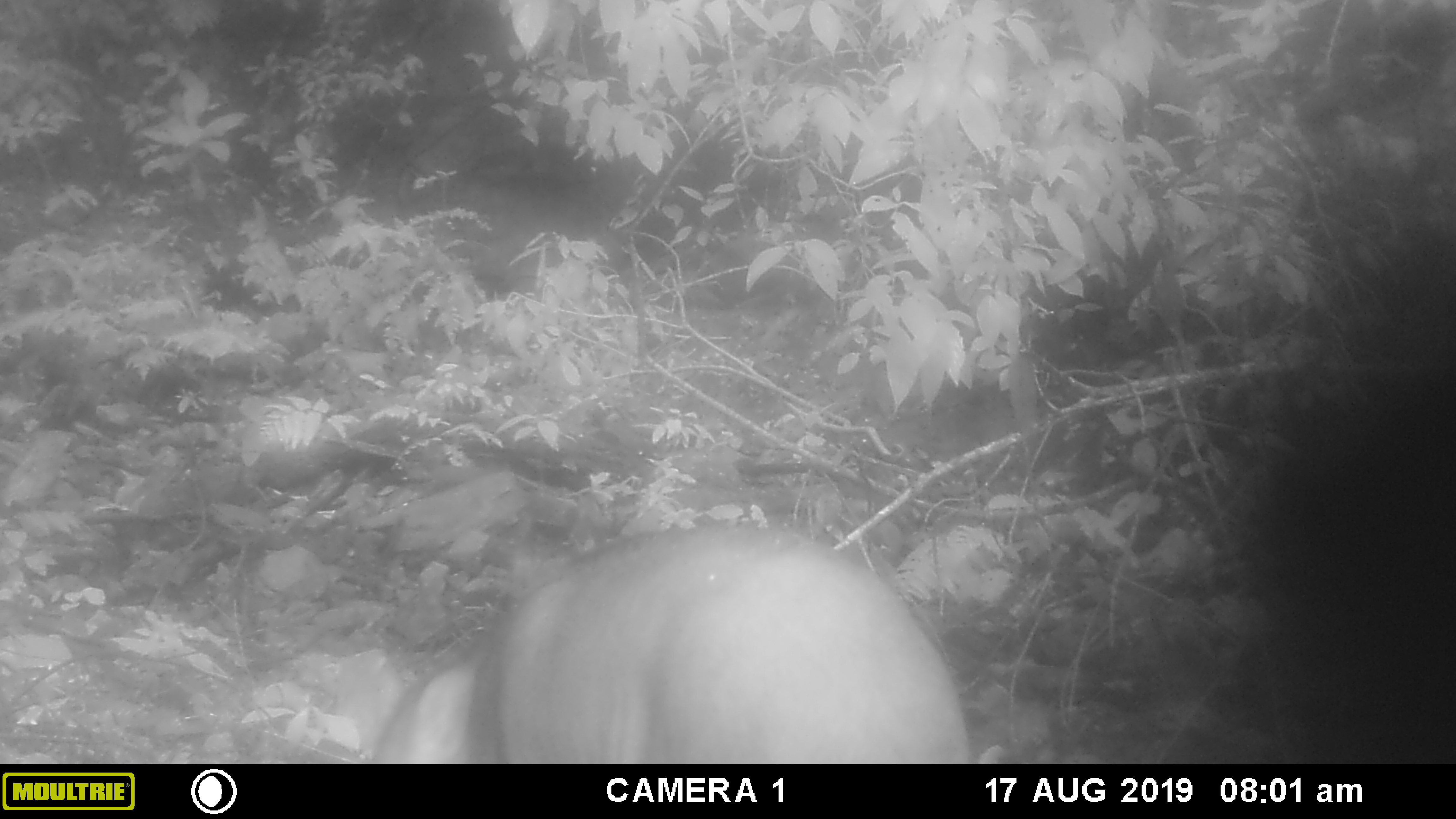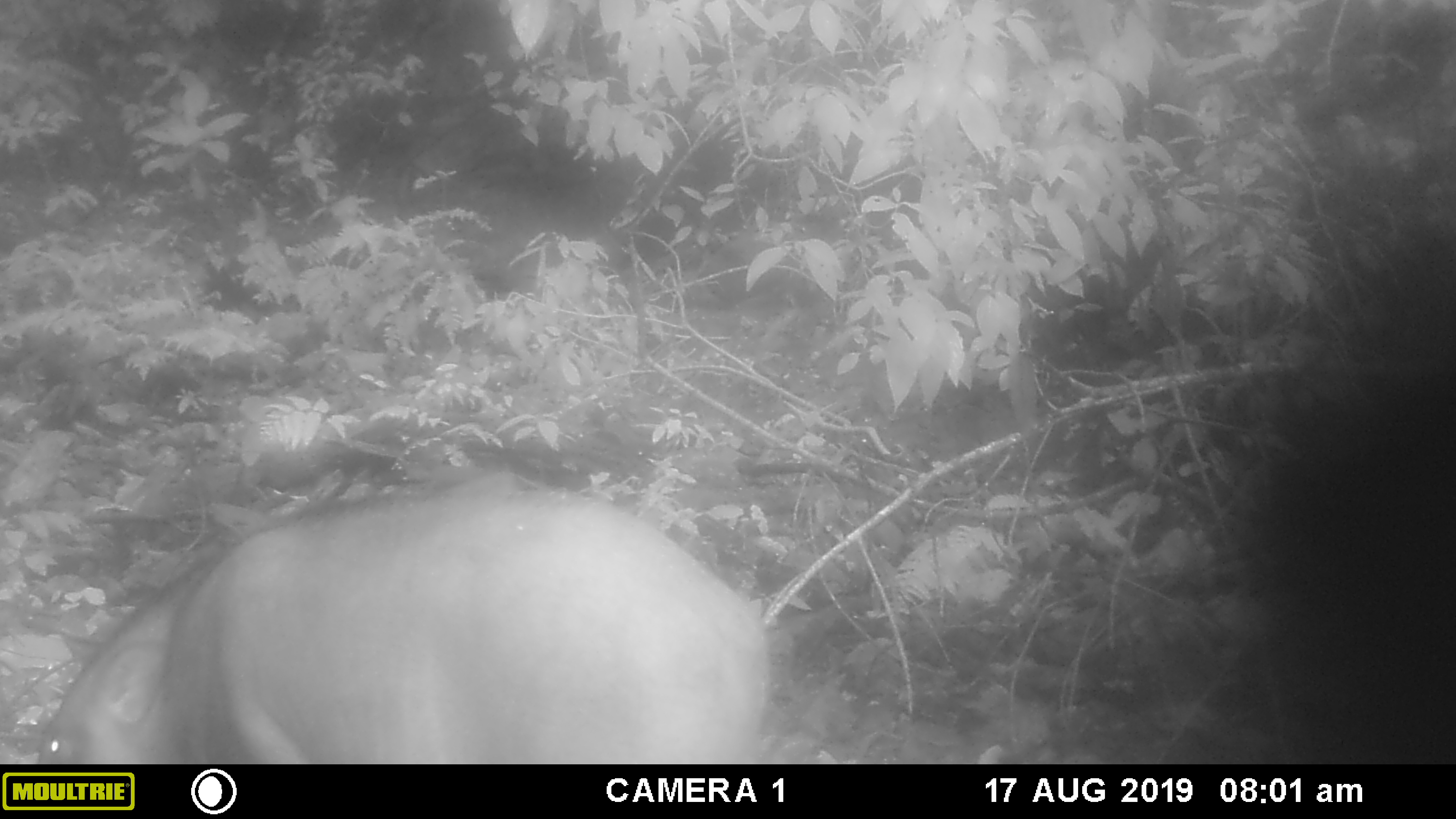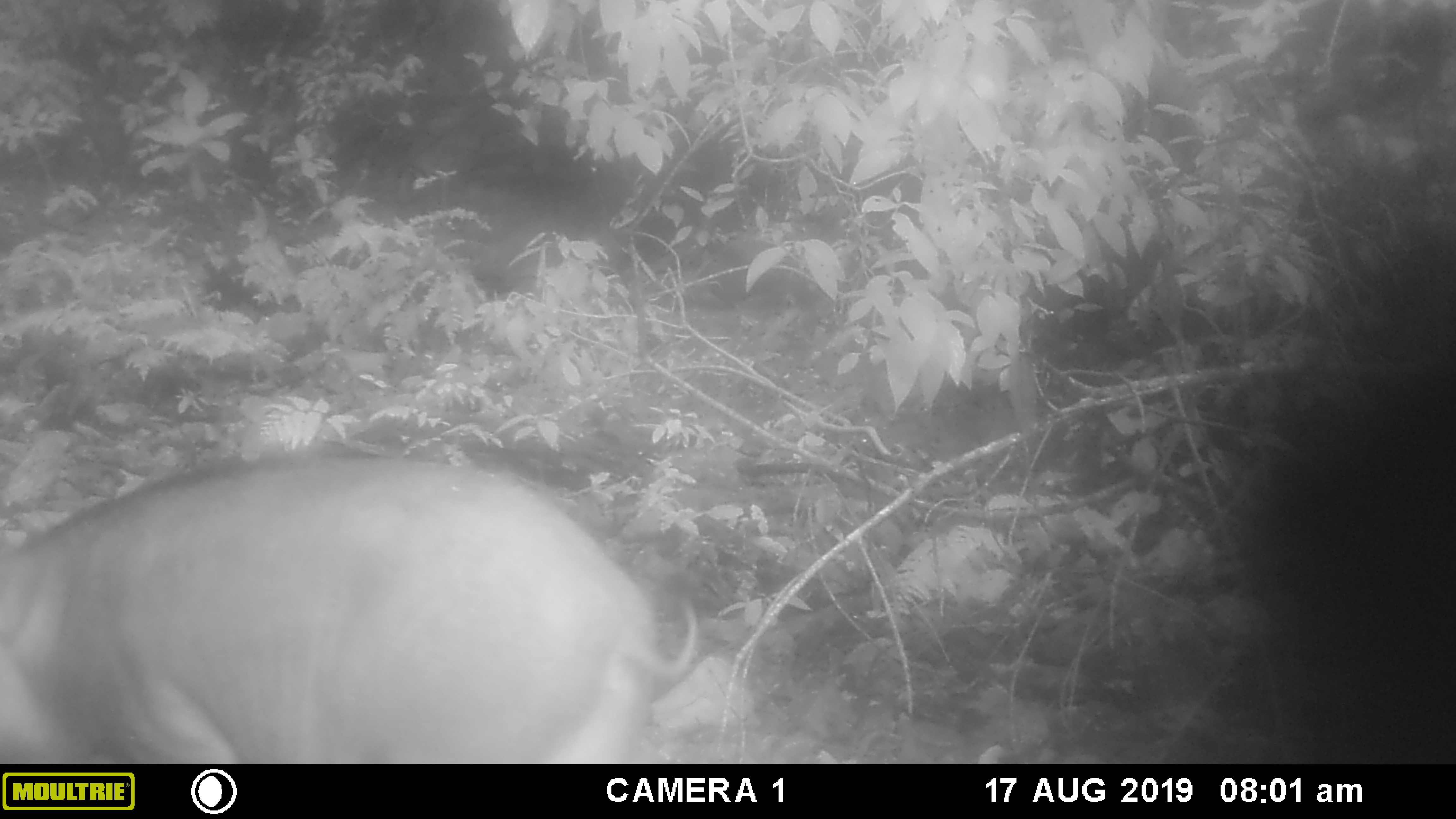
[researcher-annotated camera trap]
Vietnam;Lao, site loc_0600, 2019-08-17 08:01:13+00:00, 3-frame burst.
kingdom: Animalia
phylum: Chordata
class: Mammalia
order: Artiodactyla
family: Suidae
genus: Sus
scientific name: Sus scrofa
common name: eurasian wild pig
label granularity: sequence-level